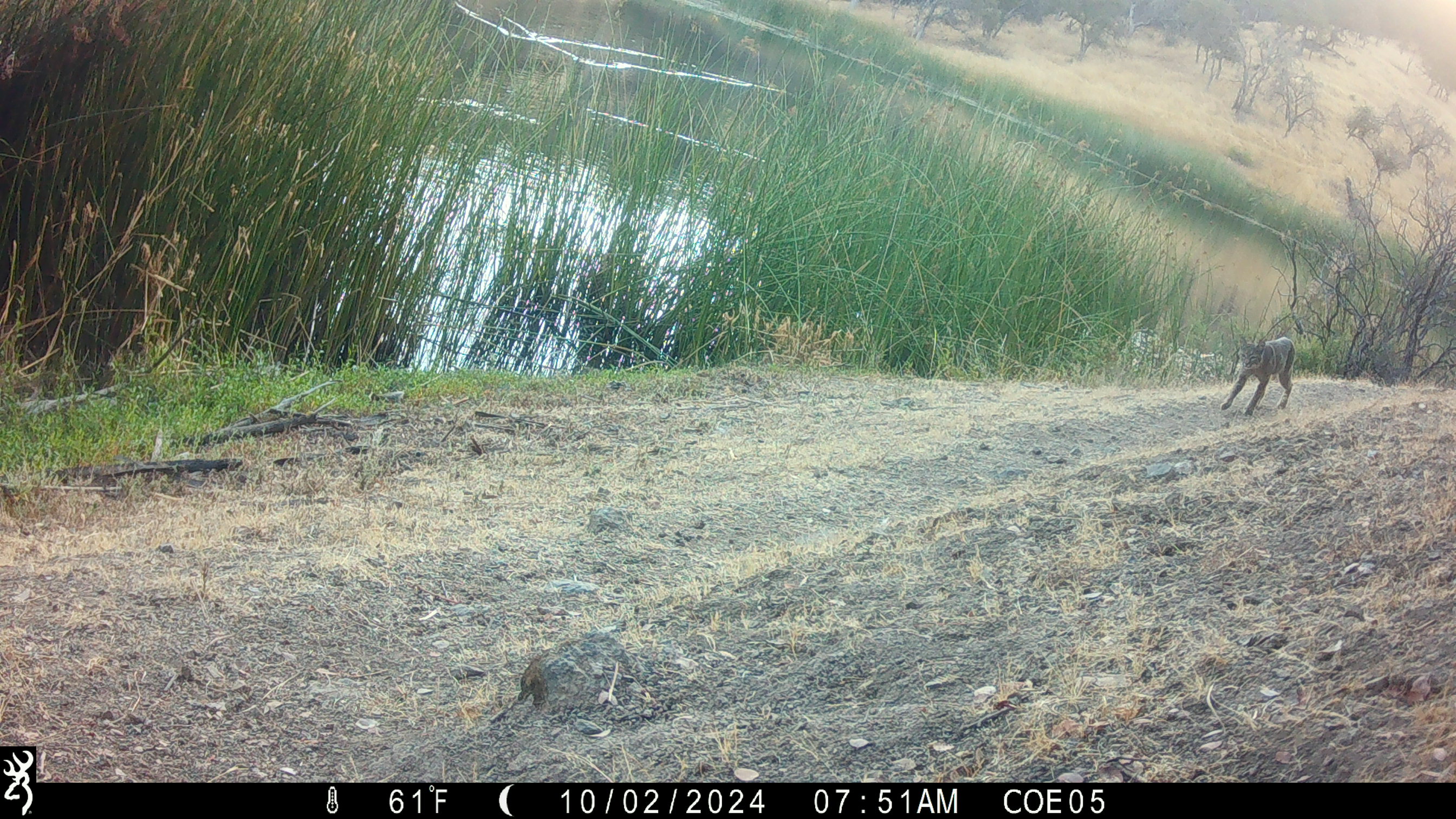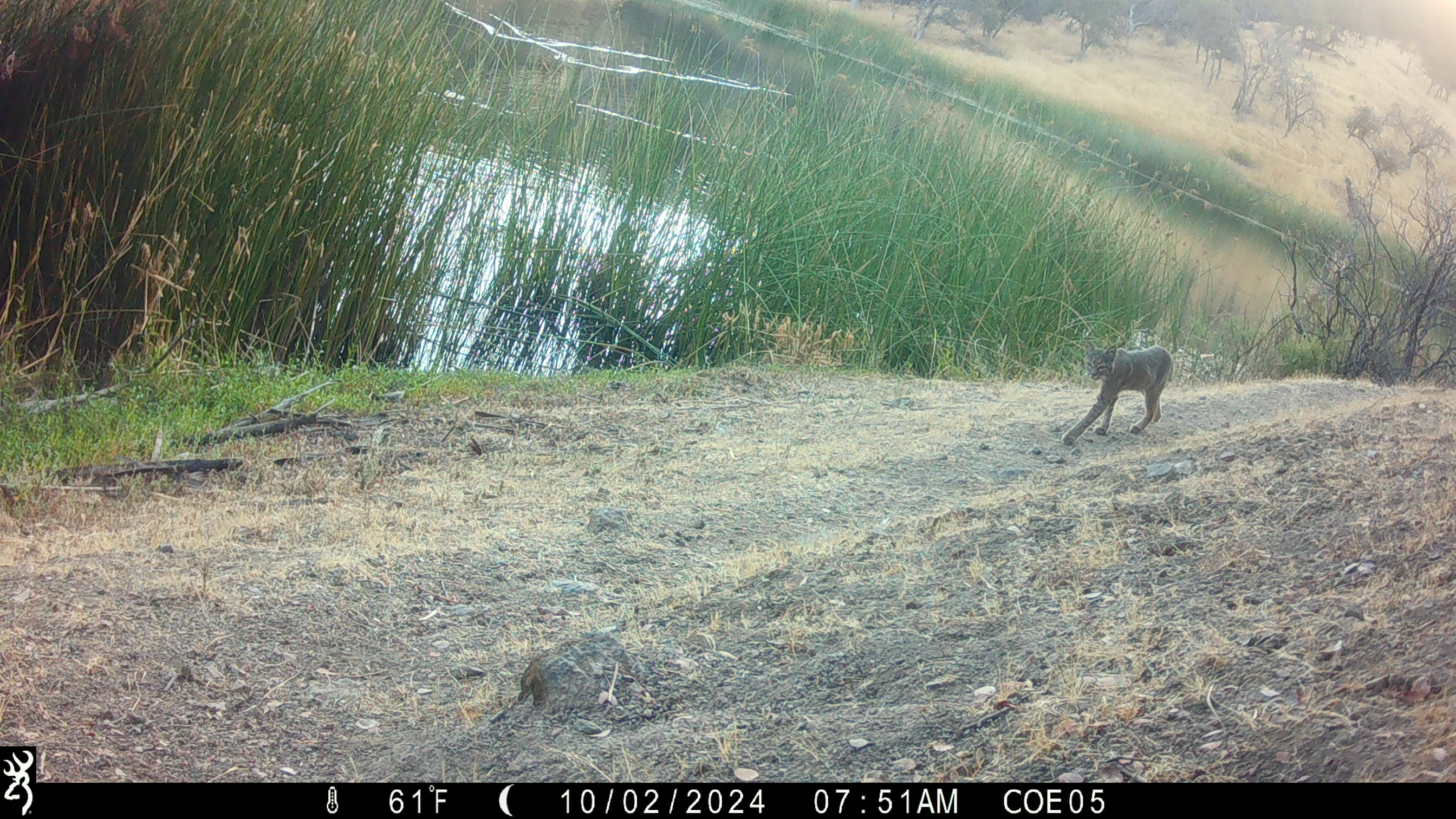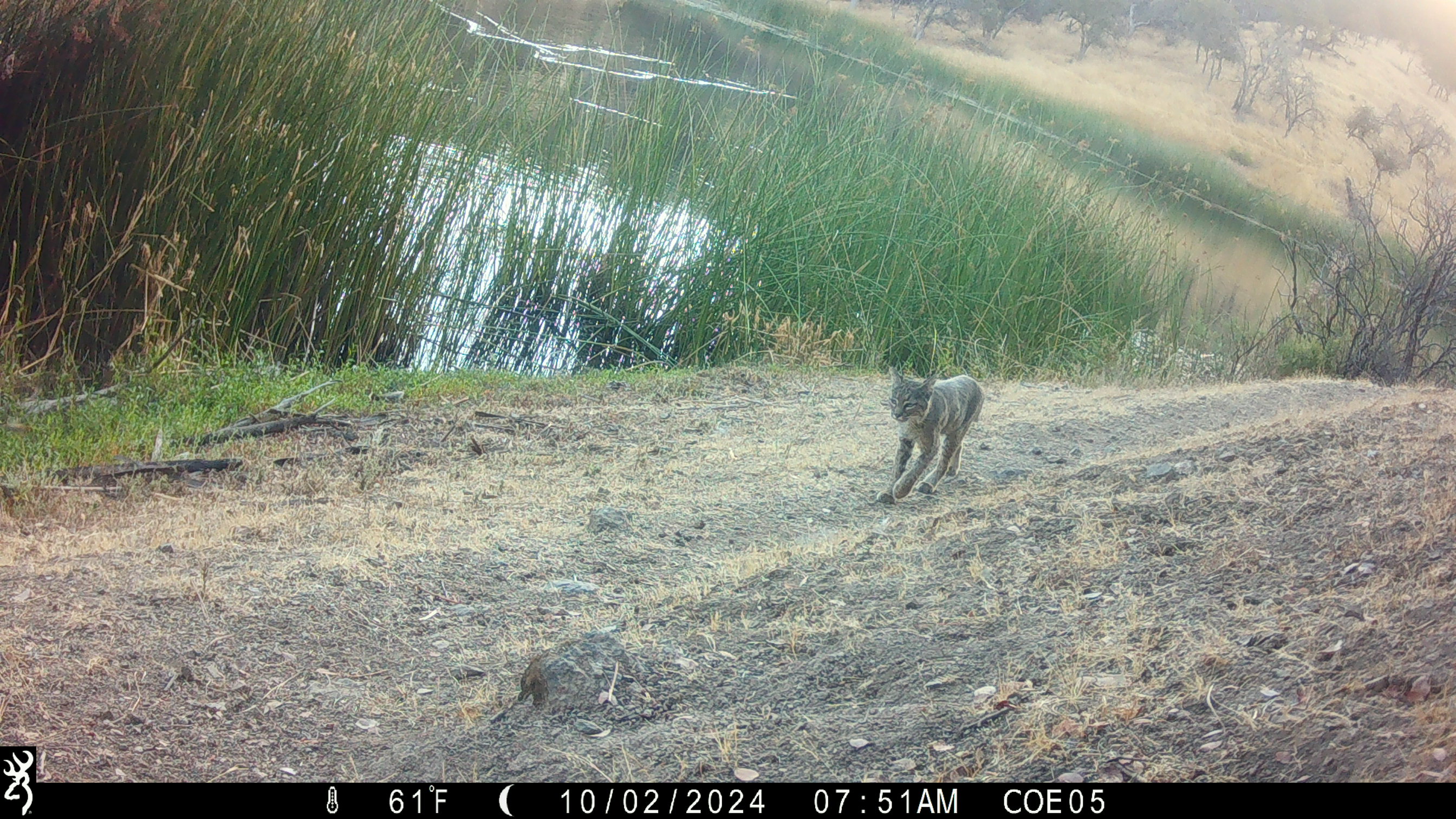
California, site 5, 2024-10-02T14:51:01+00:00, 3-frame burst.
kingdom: Animalia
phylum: Chordata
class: Mammalia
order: Carnivora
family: Felidae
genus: Lynx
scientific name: Lynx rufus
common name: bobcat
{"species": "bobcat (Lynx rufus)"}